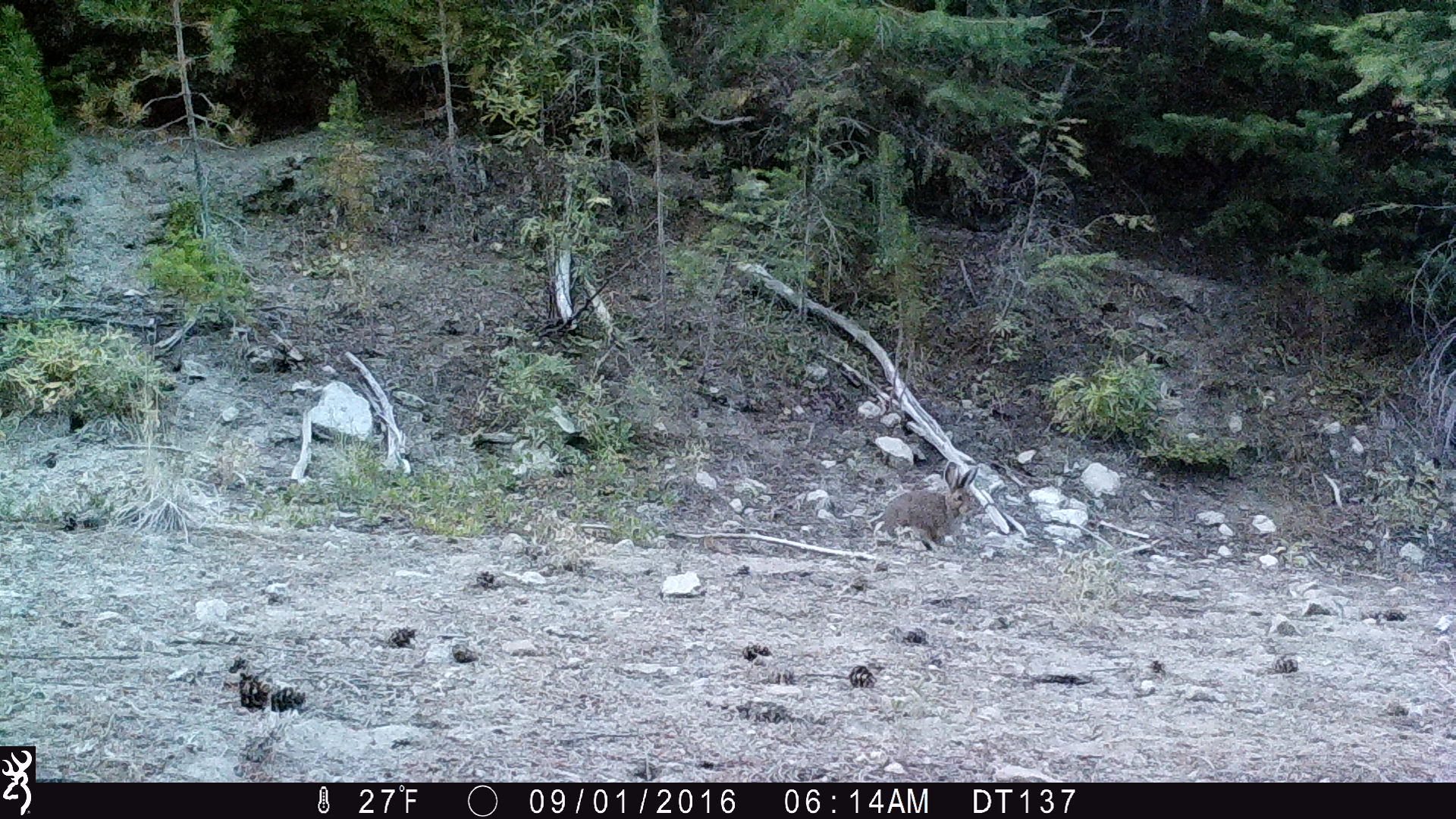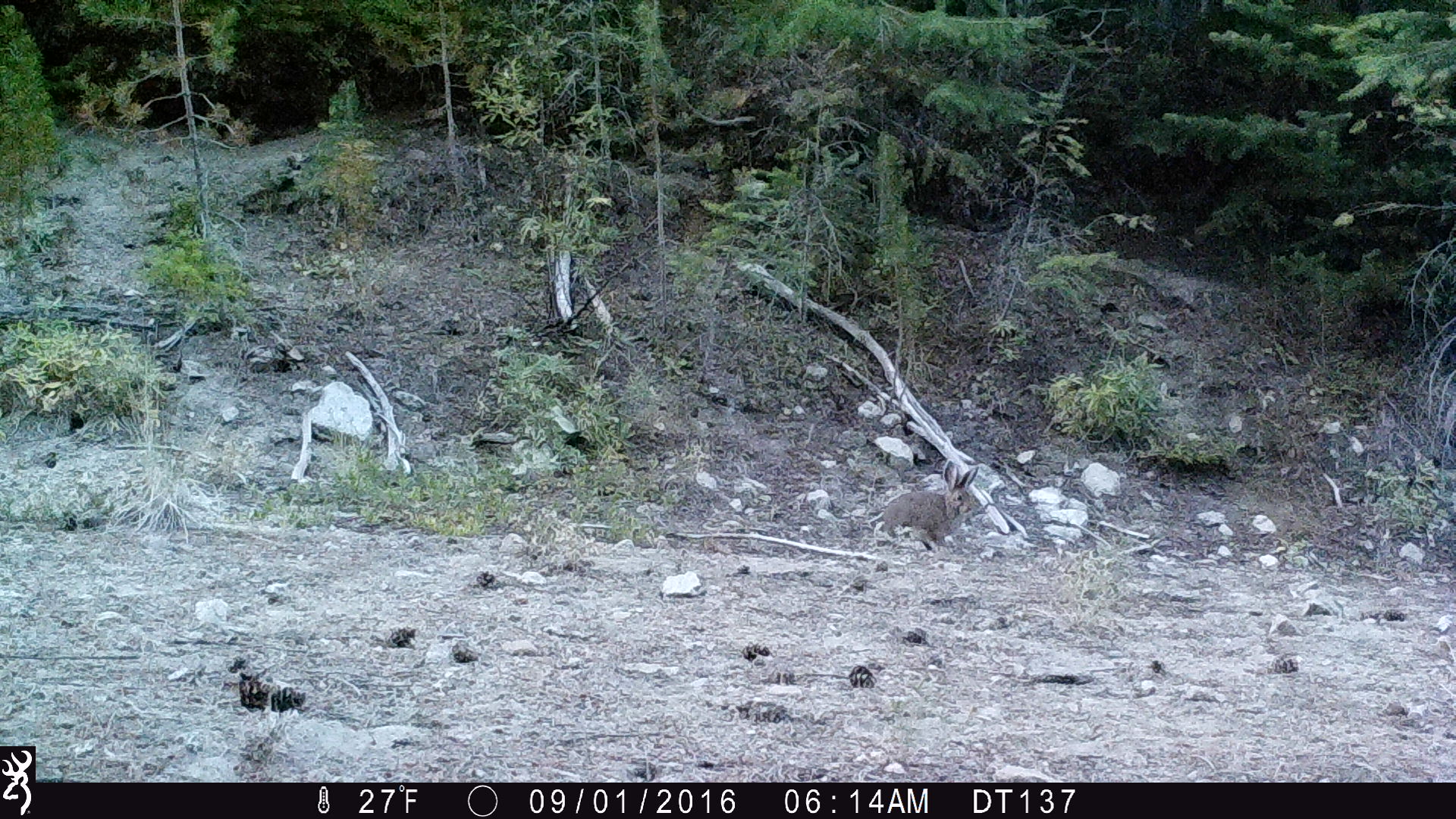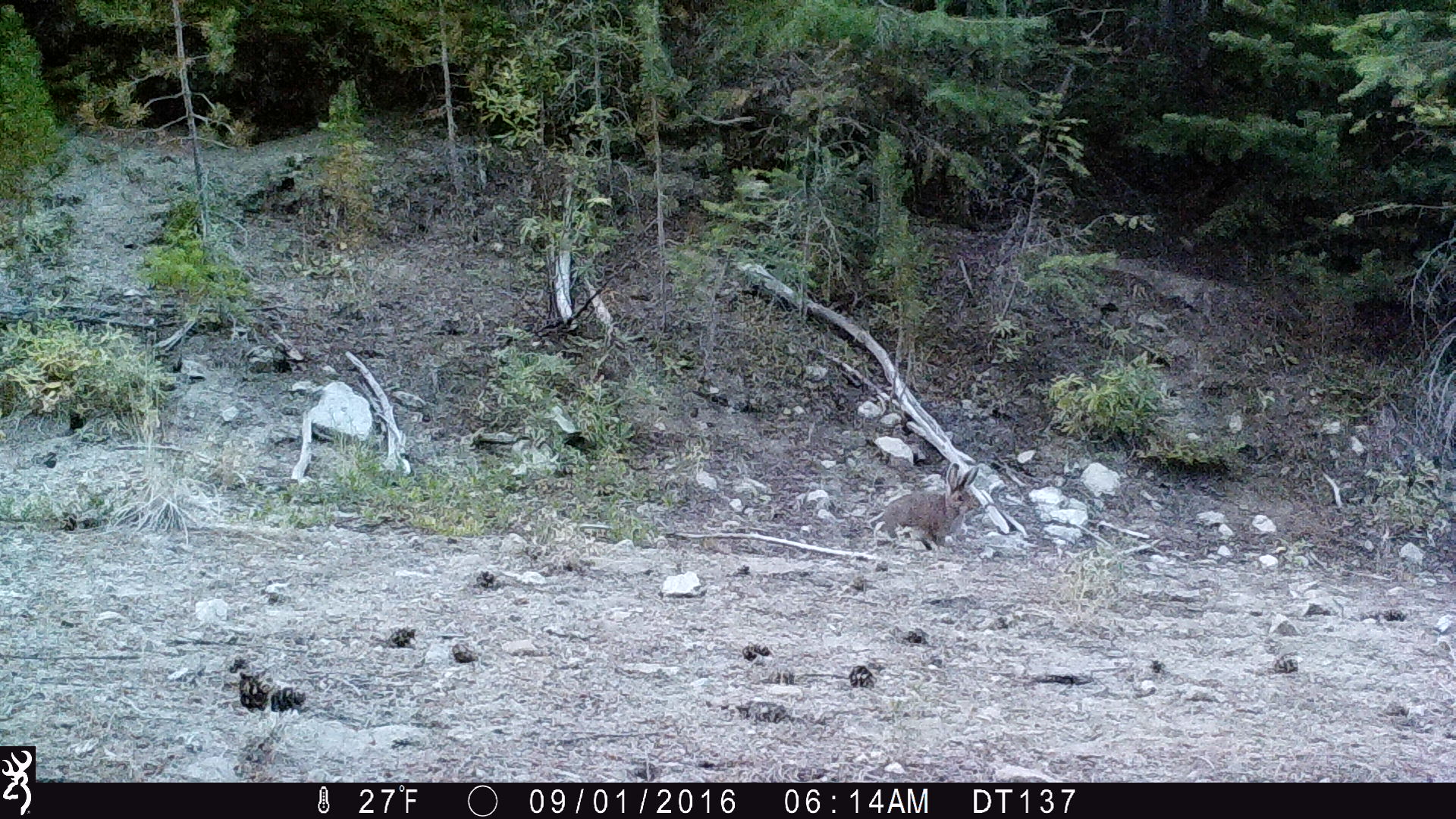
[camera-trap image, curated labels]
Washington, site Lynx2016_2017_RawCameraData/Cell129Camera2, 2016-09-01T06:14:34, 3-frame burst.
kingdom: Animalia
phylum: Chordata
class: Mammalia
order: Lagomorpha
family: Leporidae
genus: Lepus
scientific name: Lepus americanus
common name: snowshoe hare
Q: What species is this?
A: Lepus americanus (snowshoe hare).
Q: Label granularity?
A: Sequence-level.